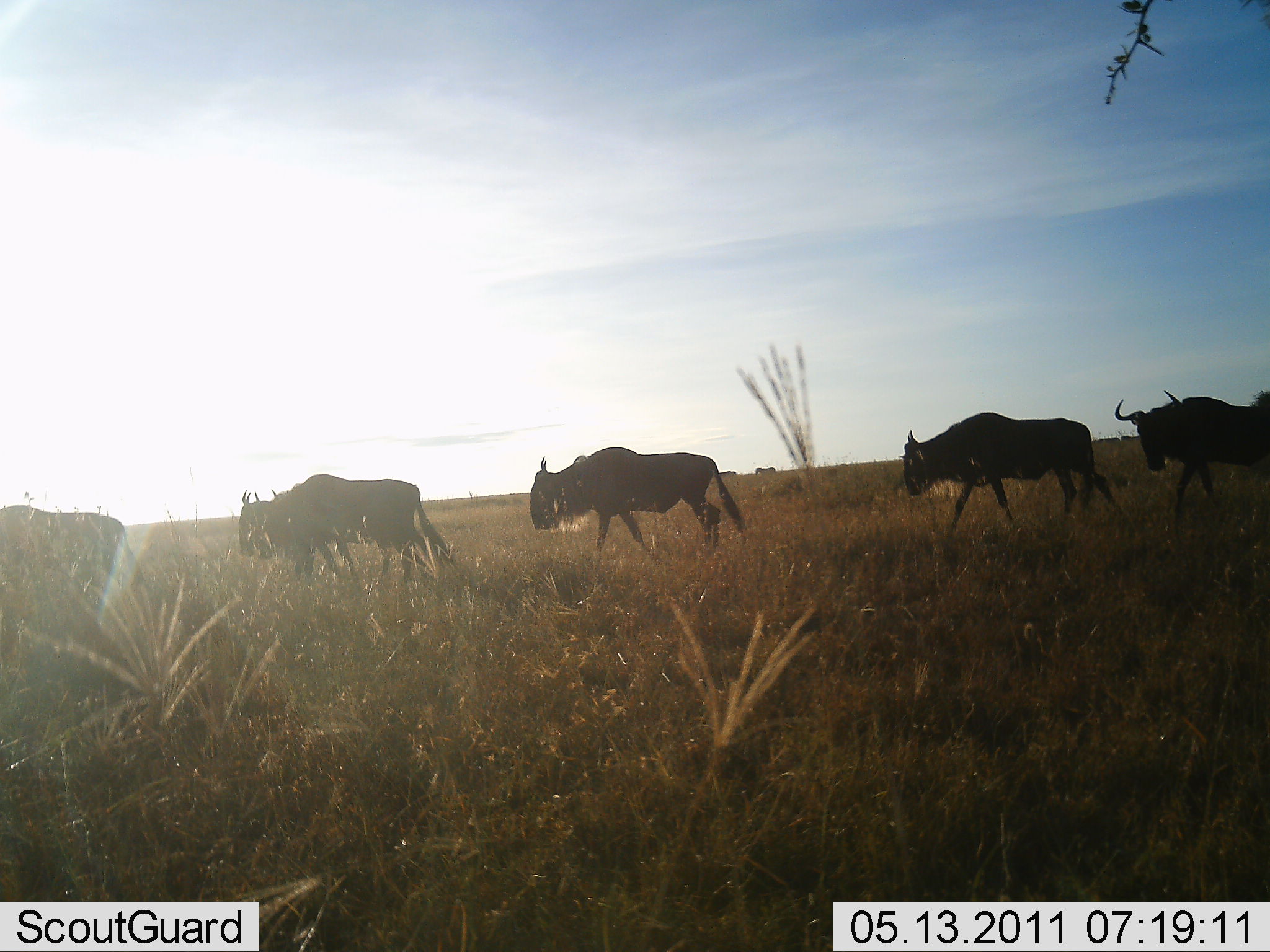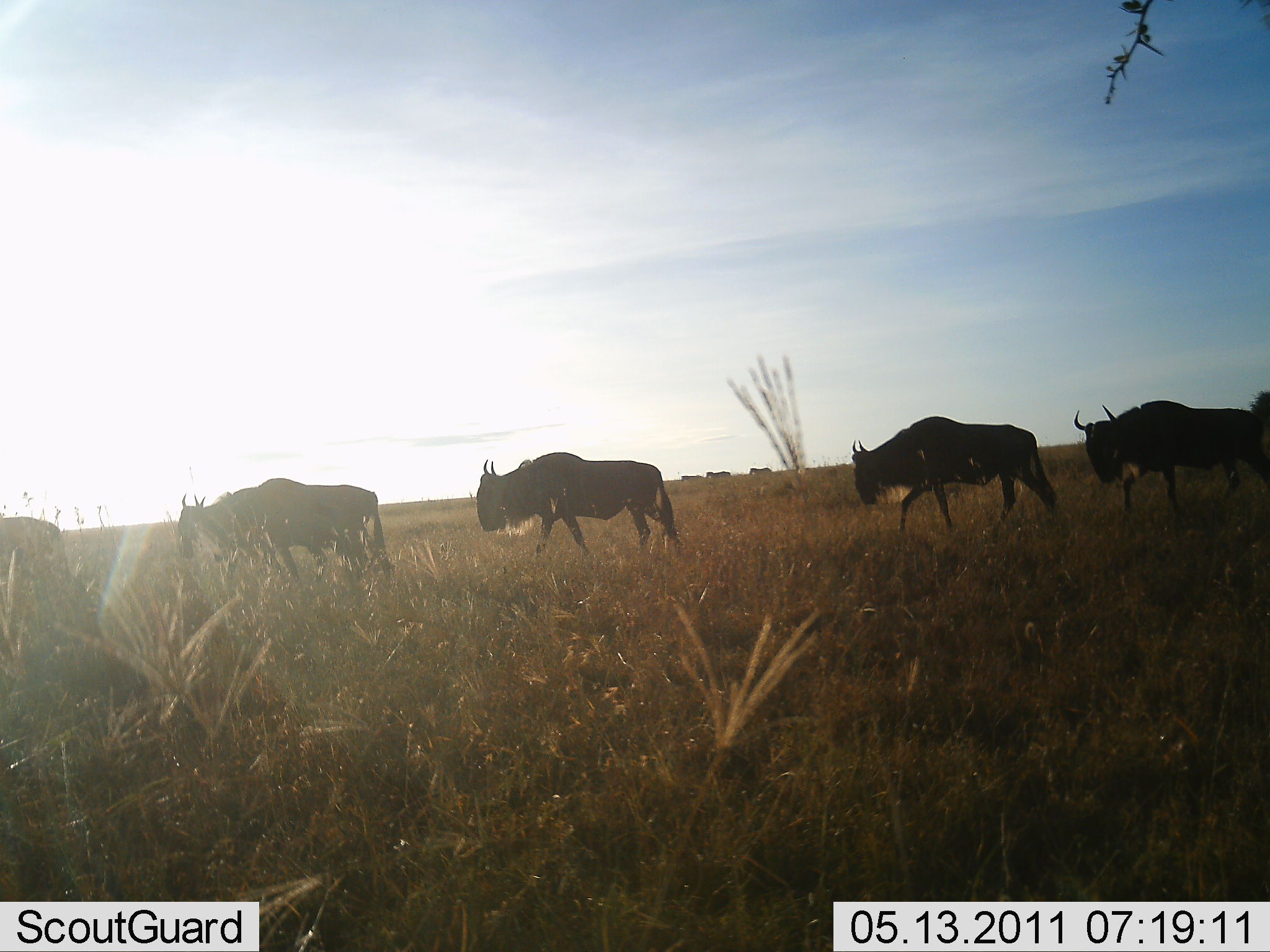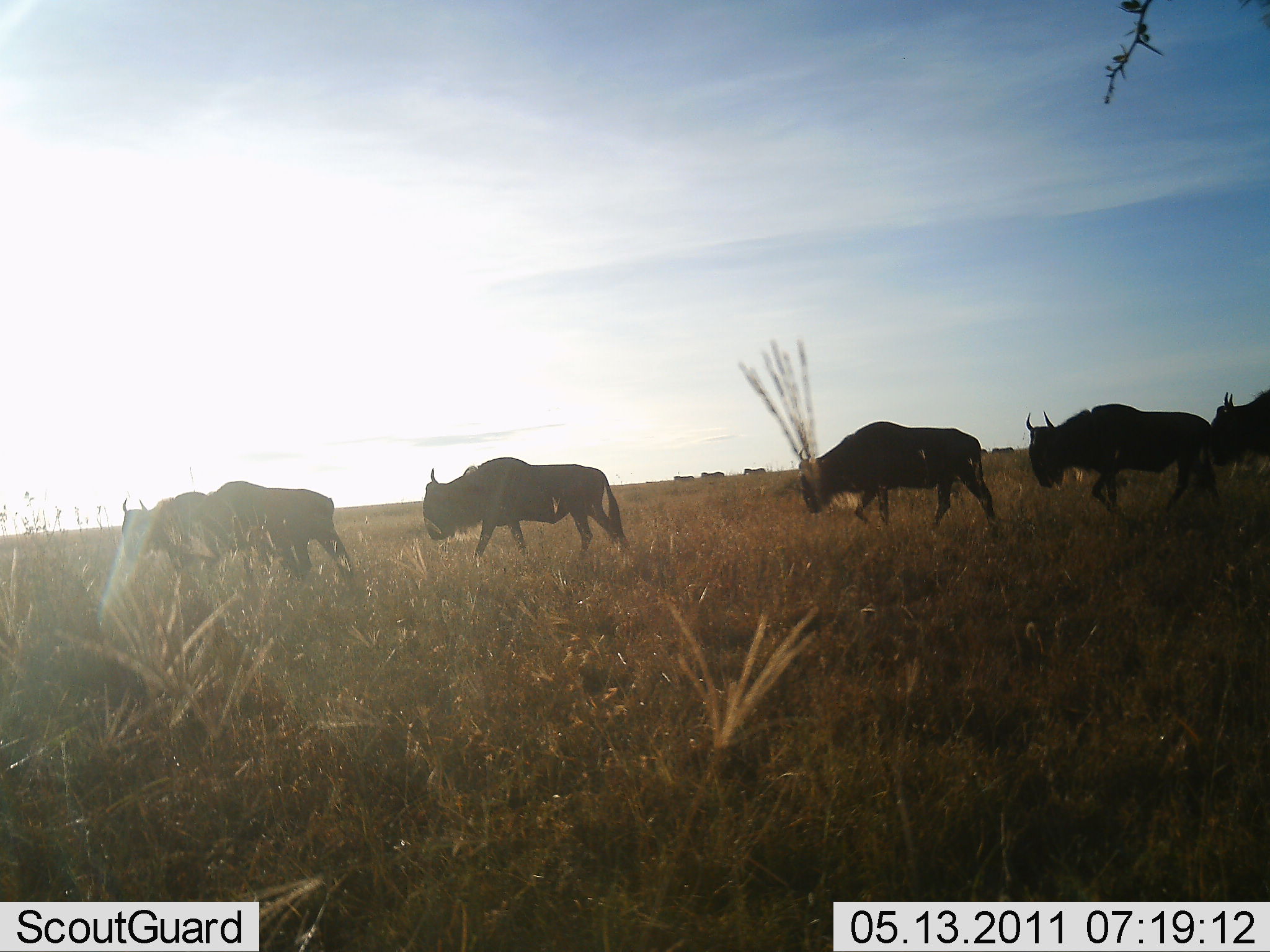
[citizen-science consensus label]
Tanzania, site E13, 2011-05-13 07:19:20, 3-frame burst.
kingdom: Animalia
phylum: Chordata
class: Mammalia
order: Artiodactyla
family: Bovidae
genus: Connochaetes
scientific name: Connochaetes taurinus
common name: blue wildebeest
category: wildebeest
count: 7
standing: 17%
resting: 0%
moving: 92%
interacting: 0%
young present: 0%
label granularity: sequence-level